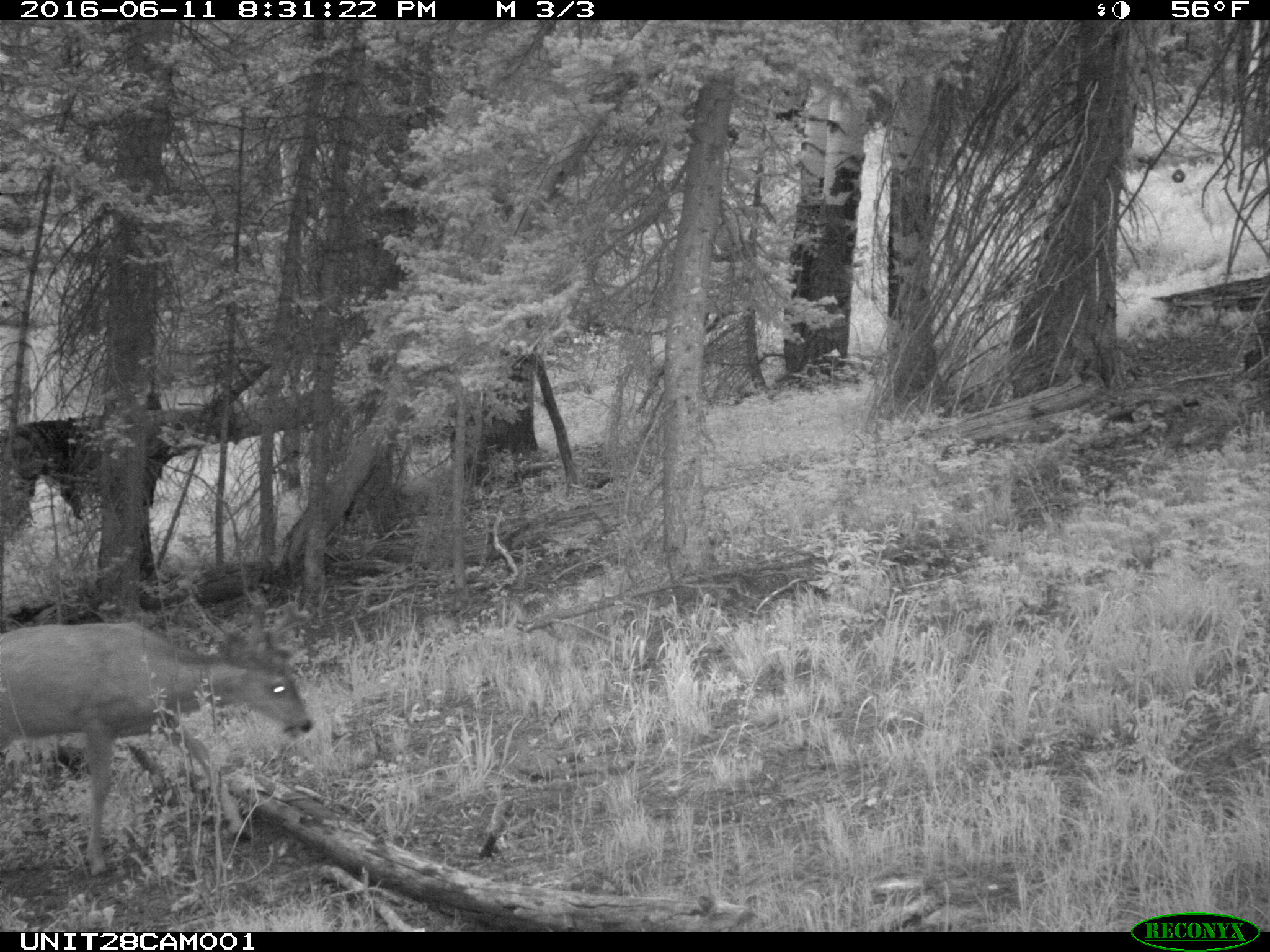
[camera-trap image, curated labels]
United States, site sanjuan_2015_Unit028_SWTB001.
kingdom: Animalia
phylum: Chordata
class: Mammalia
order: Artiodactyla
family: Cervidae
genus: Odocoileus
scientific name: Odocoileus hemionus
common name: mule deer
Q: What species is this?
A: Odocoileus hemionus (mule deer).